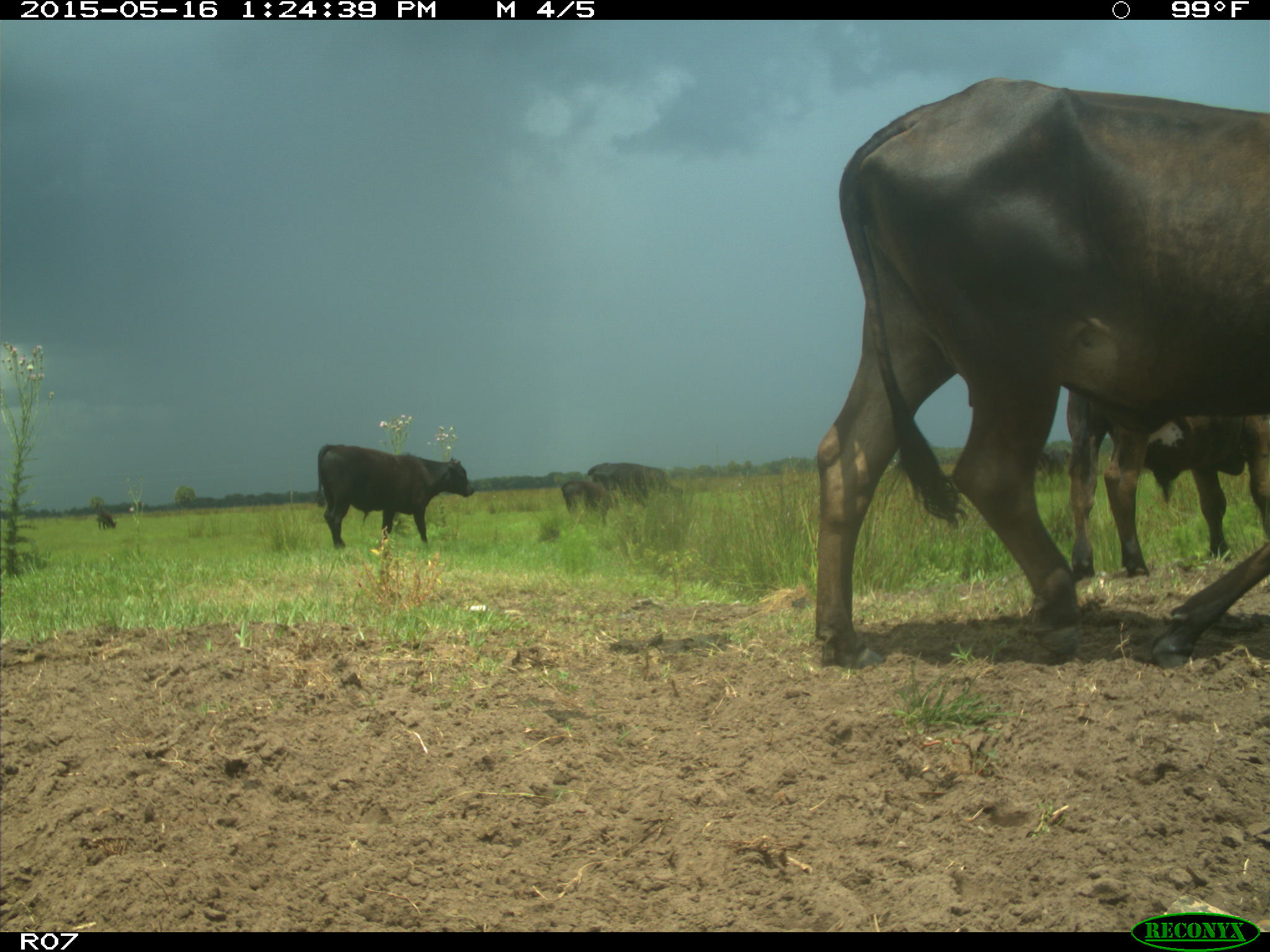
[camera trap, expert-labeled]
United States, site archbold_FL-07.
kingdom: Animalia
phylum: Chordata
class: Mammalia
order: Artiodactyla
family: Bovidae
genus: Bos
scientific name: Bos taurus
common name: domestic cow